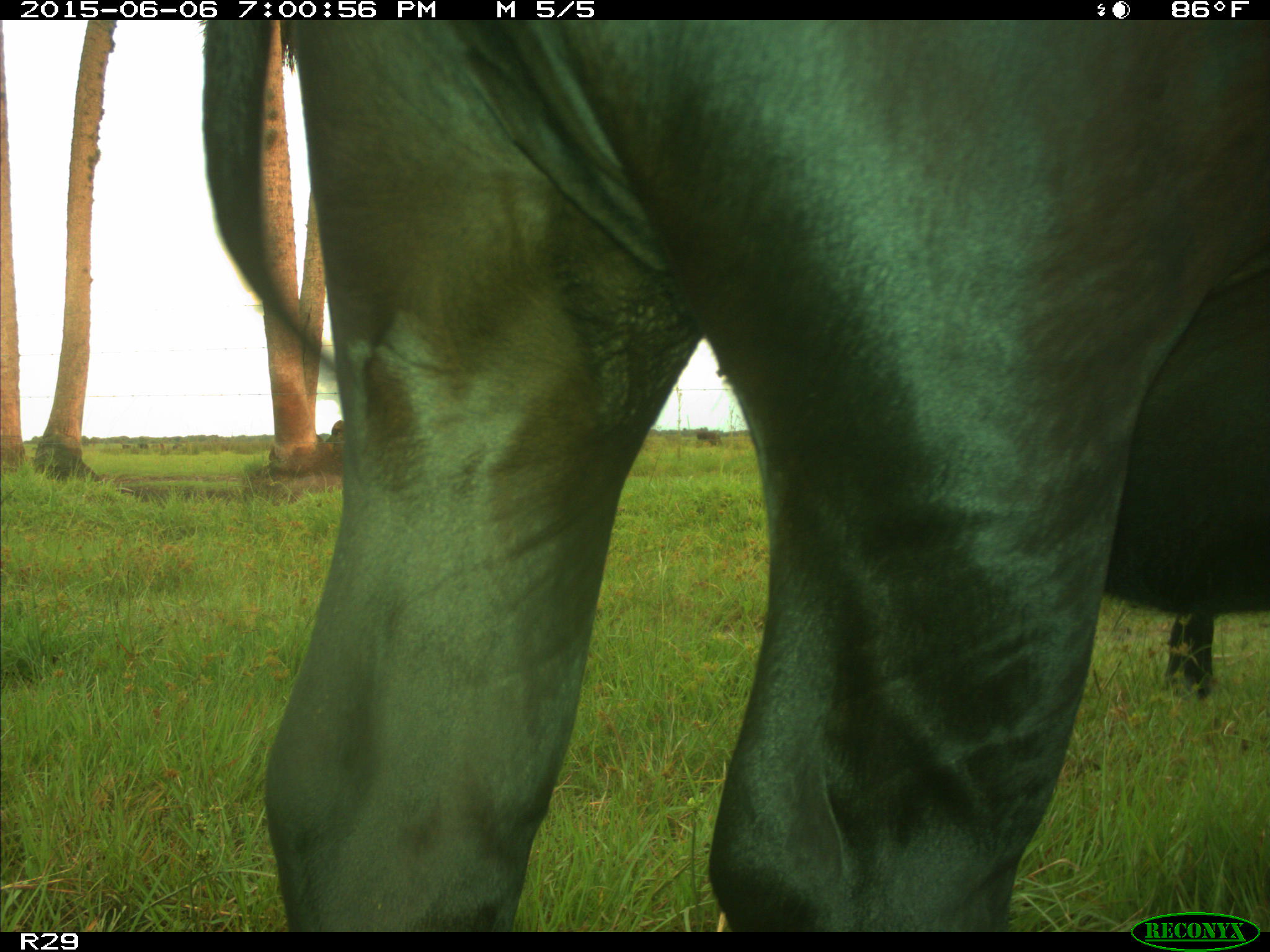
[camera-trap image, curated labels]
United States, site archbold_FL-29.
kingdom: Animalia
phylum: Chordata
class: Mammalia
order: Artiodactyla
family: Bovidae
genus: Bos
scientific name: Bos taurus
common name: domestic cow